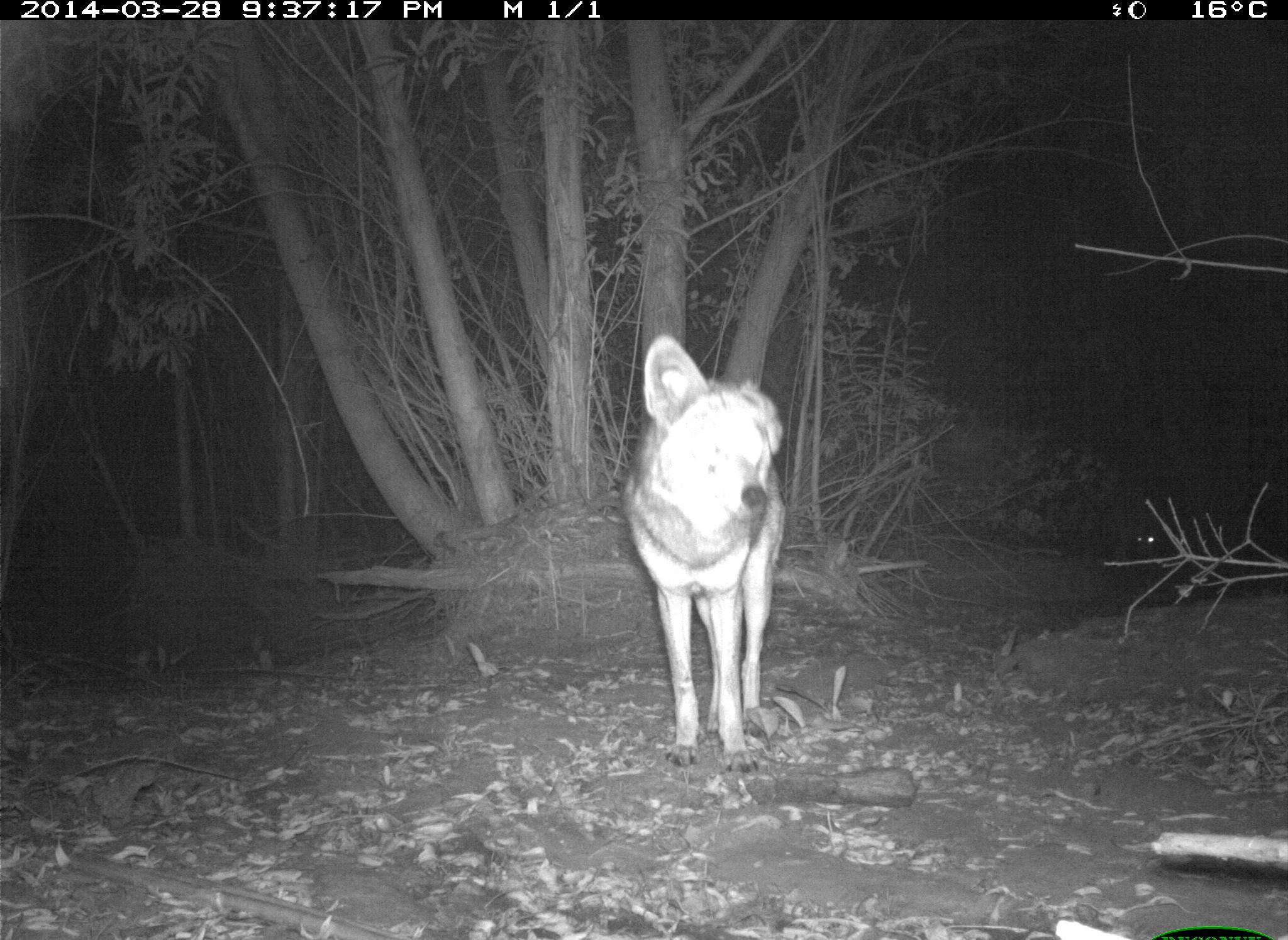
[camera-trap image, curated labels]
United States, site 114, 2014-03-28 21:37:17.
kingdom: Animalia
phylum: Chordata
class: Mammalia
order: Carnivora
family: Canidae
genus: Canis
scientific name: Canis latrans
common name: coyote